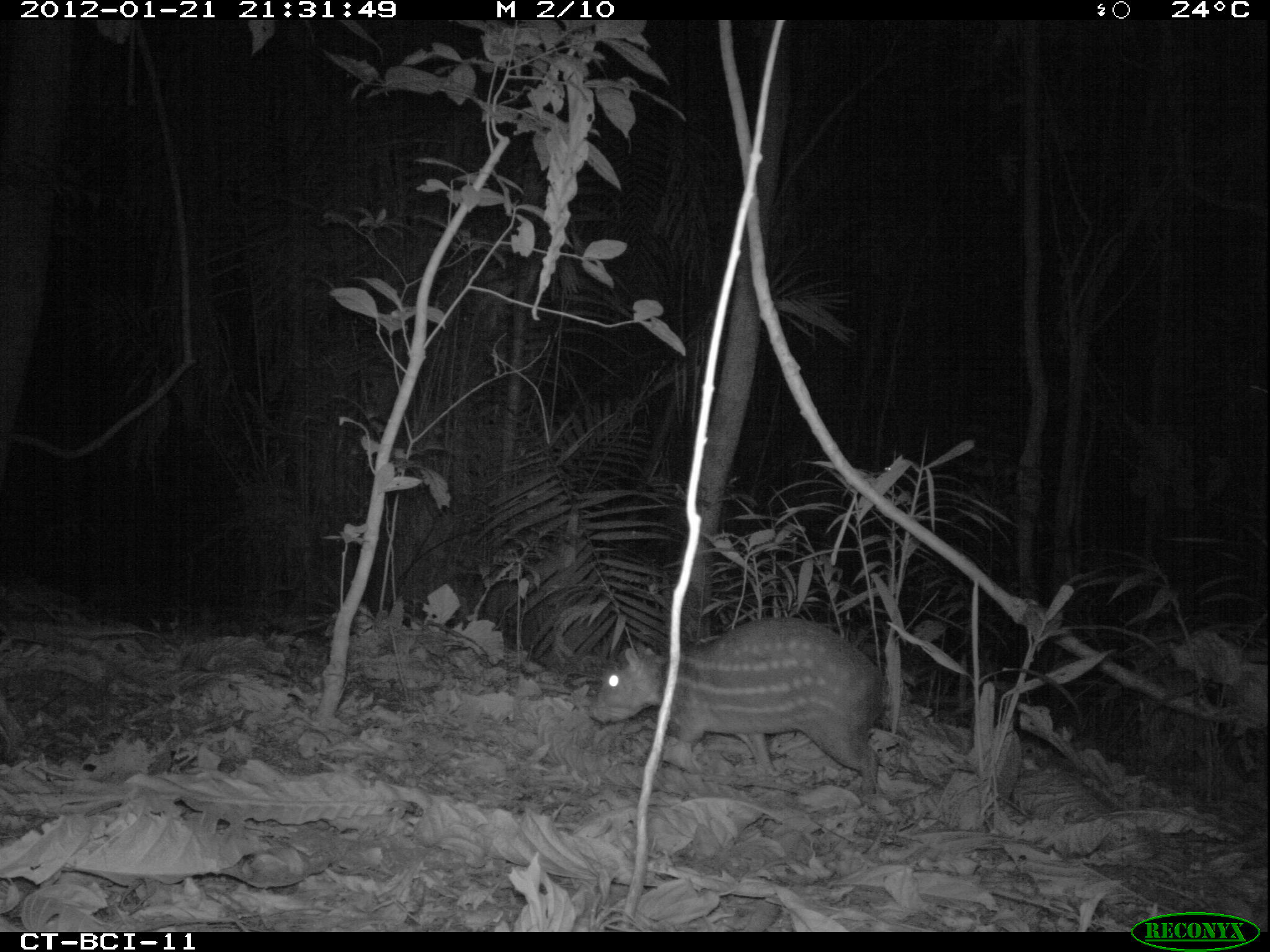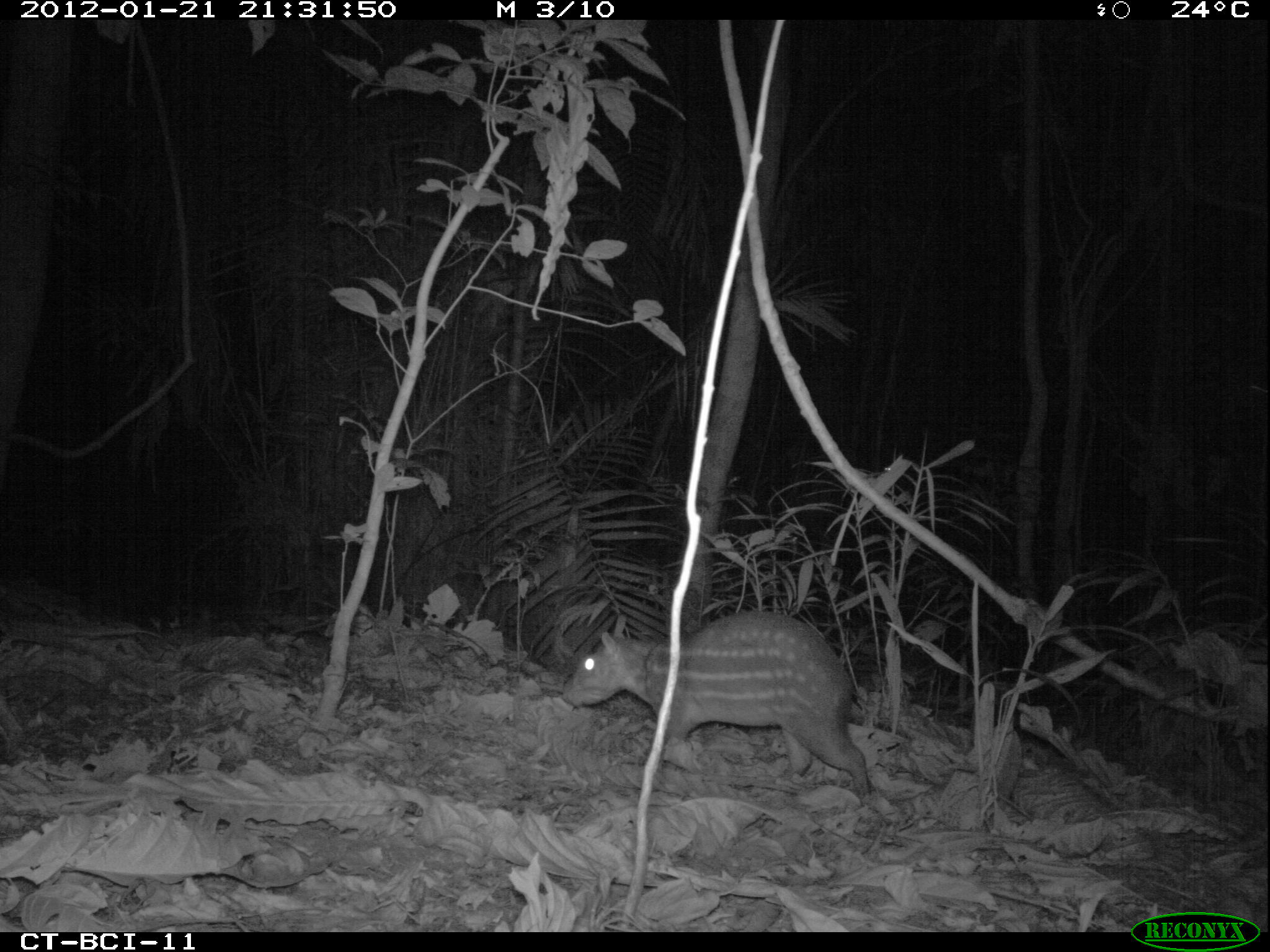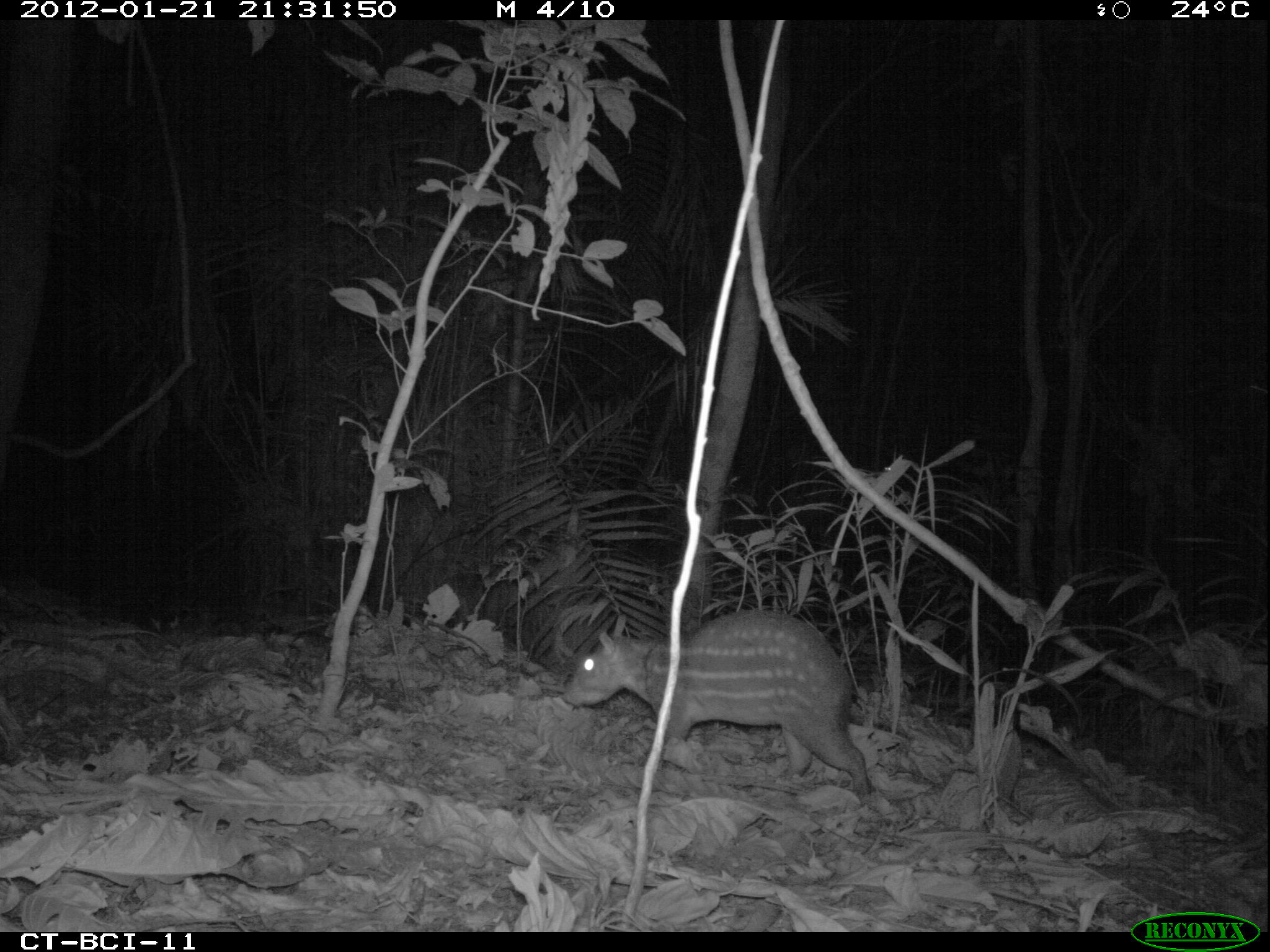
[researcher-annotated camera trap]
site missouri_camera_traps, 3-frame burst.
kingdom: Animalia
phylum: Chordata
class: Mammalia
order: Rodentia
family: Cuniculidae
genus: Cuniculus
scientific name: Cuniculus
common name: paca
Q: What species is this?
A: Paca (Cuniculus).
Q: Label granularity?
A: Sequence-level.